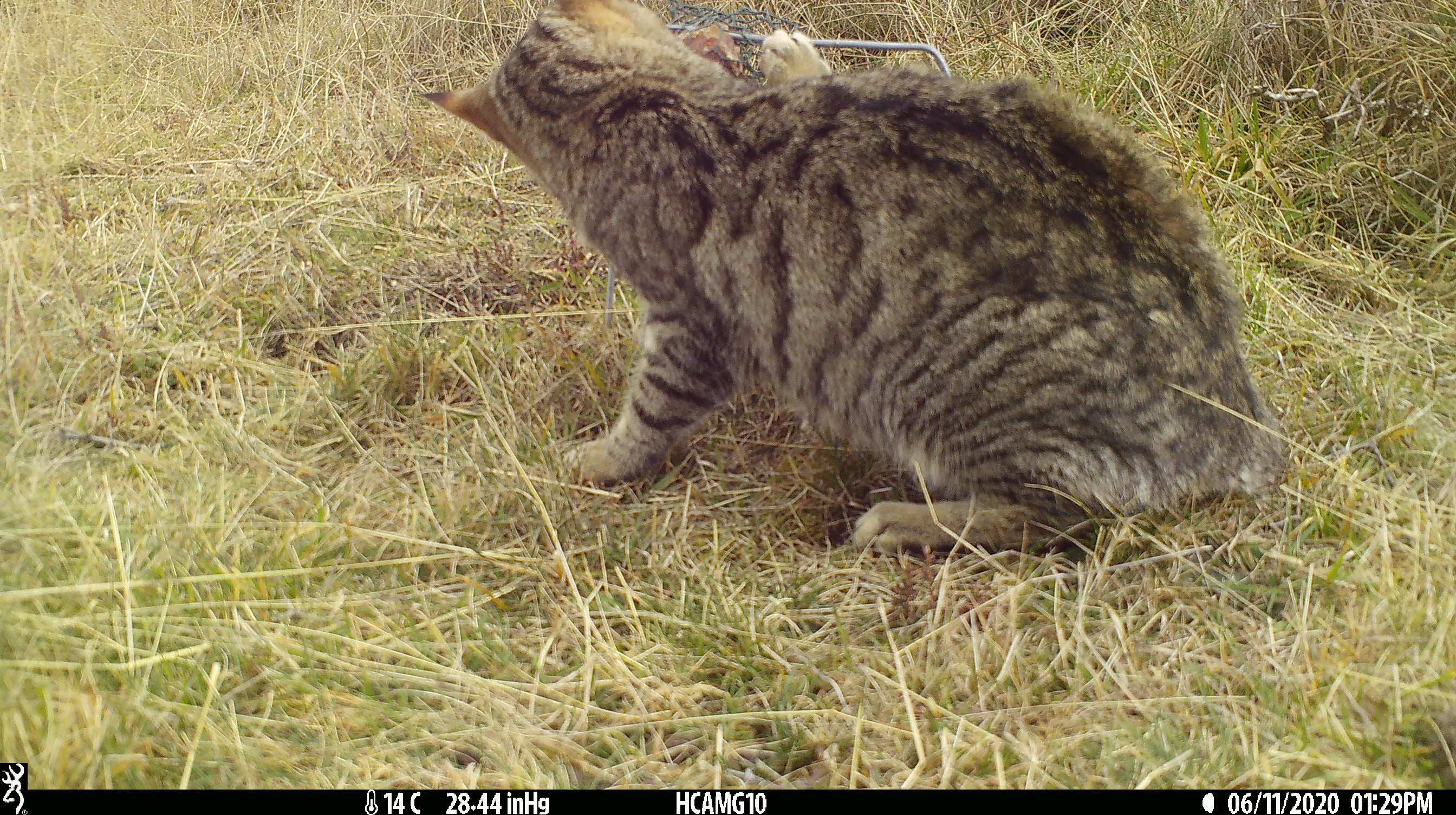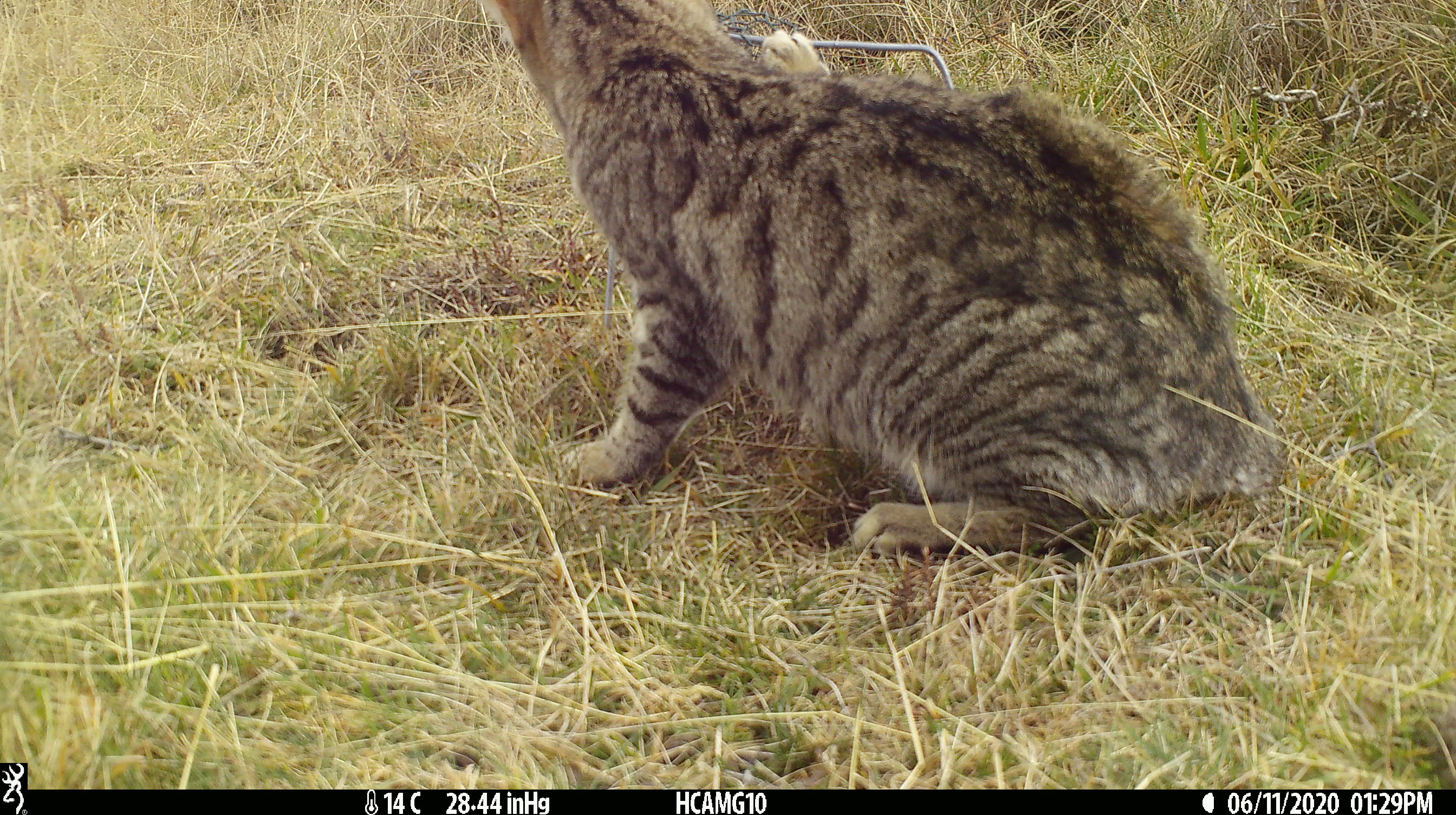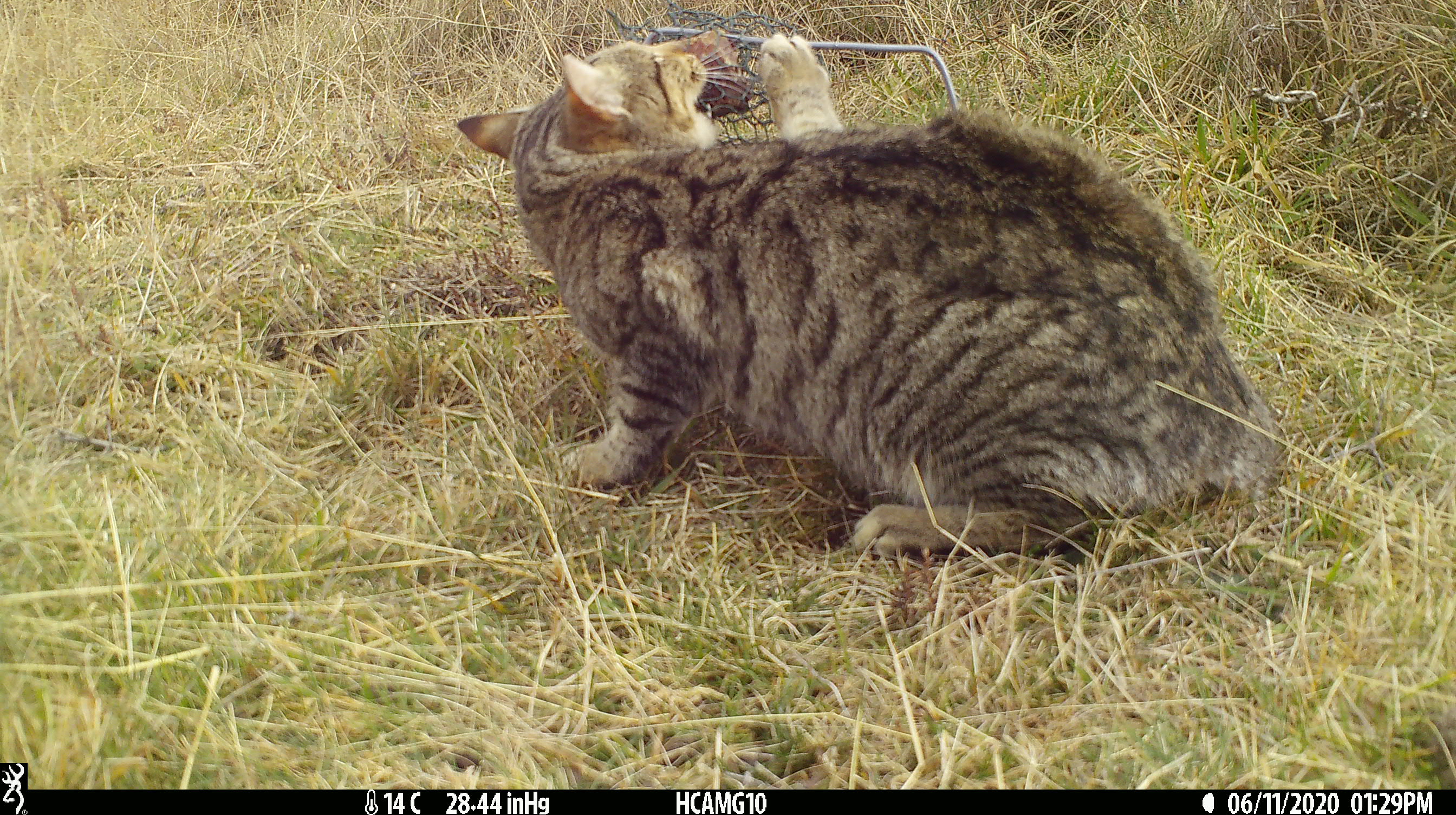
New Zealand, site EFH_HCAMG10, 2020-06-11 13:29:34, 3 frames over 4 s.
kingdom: Animalia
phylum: Chordata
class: Mammalia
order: Carnivora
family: Felidae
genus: Felis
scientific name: Felis catus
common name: domestic cat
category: cat